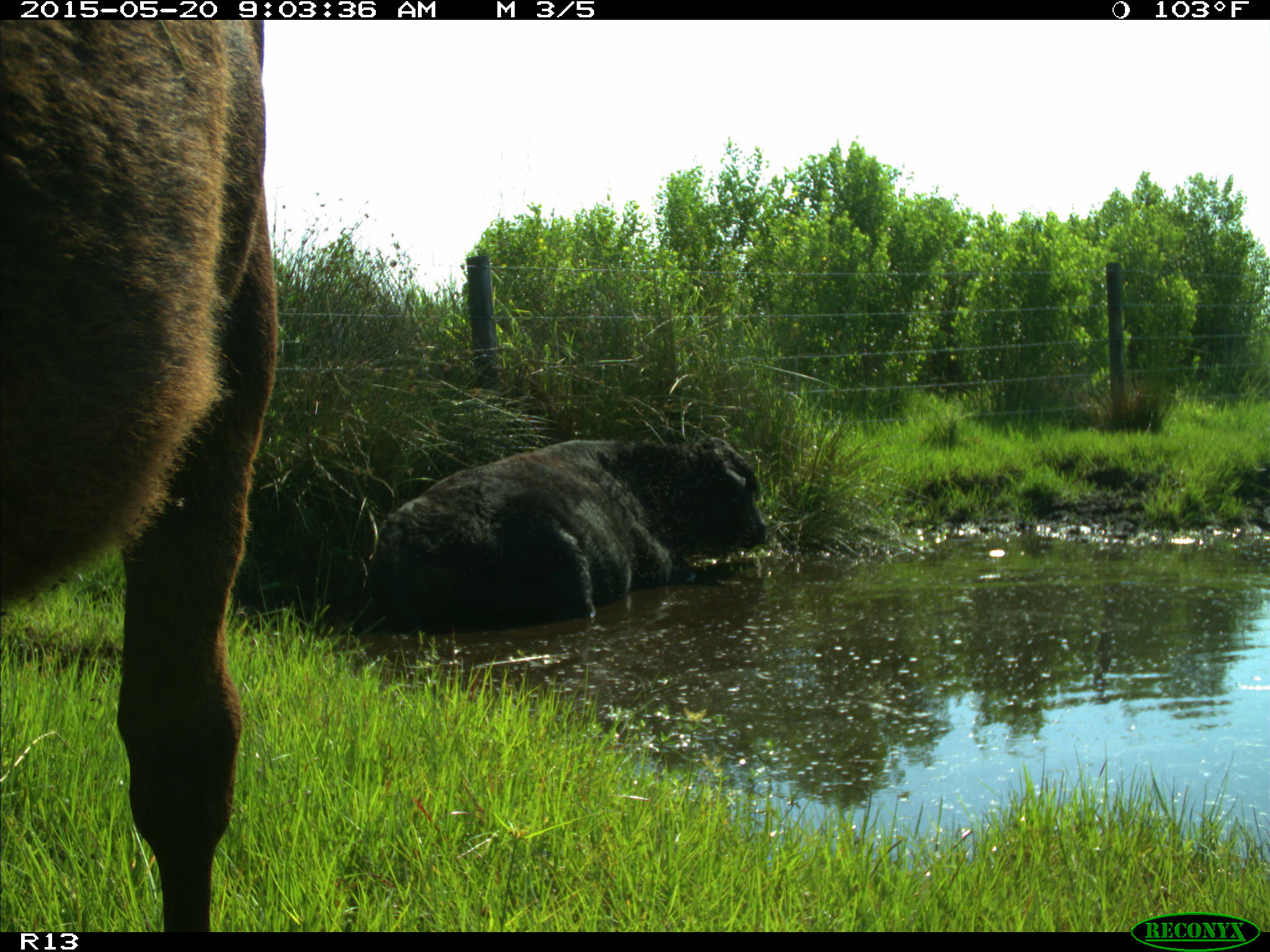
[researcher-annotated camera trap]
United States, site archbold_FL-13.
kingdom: Animalia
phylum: Chordata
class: Mammalia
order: Artiodactyla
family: Bovidae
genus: Bos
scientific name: Bos taurus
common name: domestic cow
Bos taurus (domestic cow).